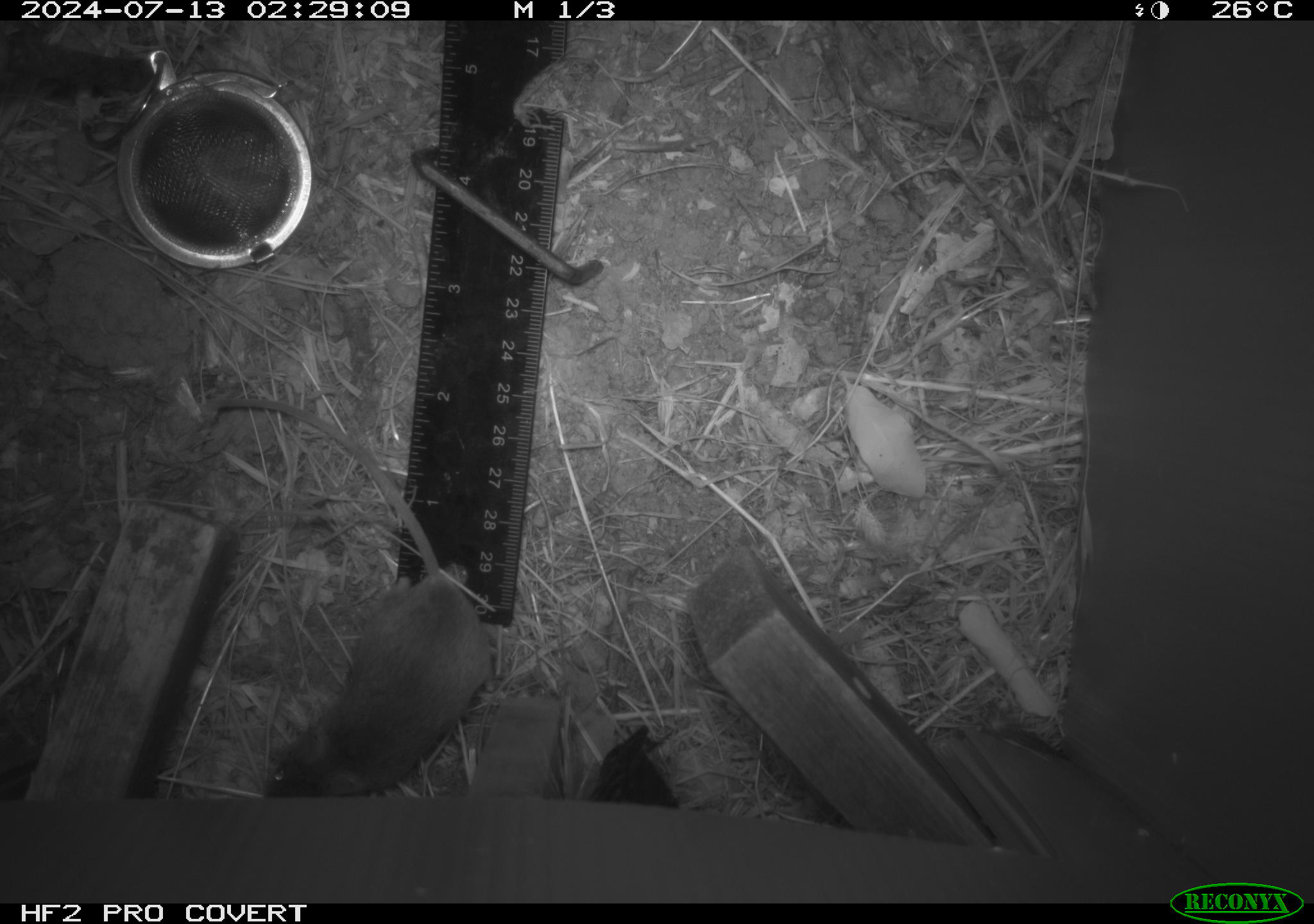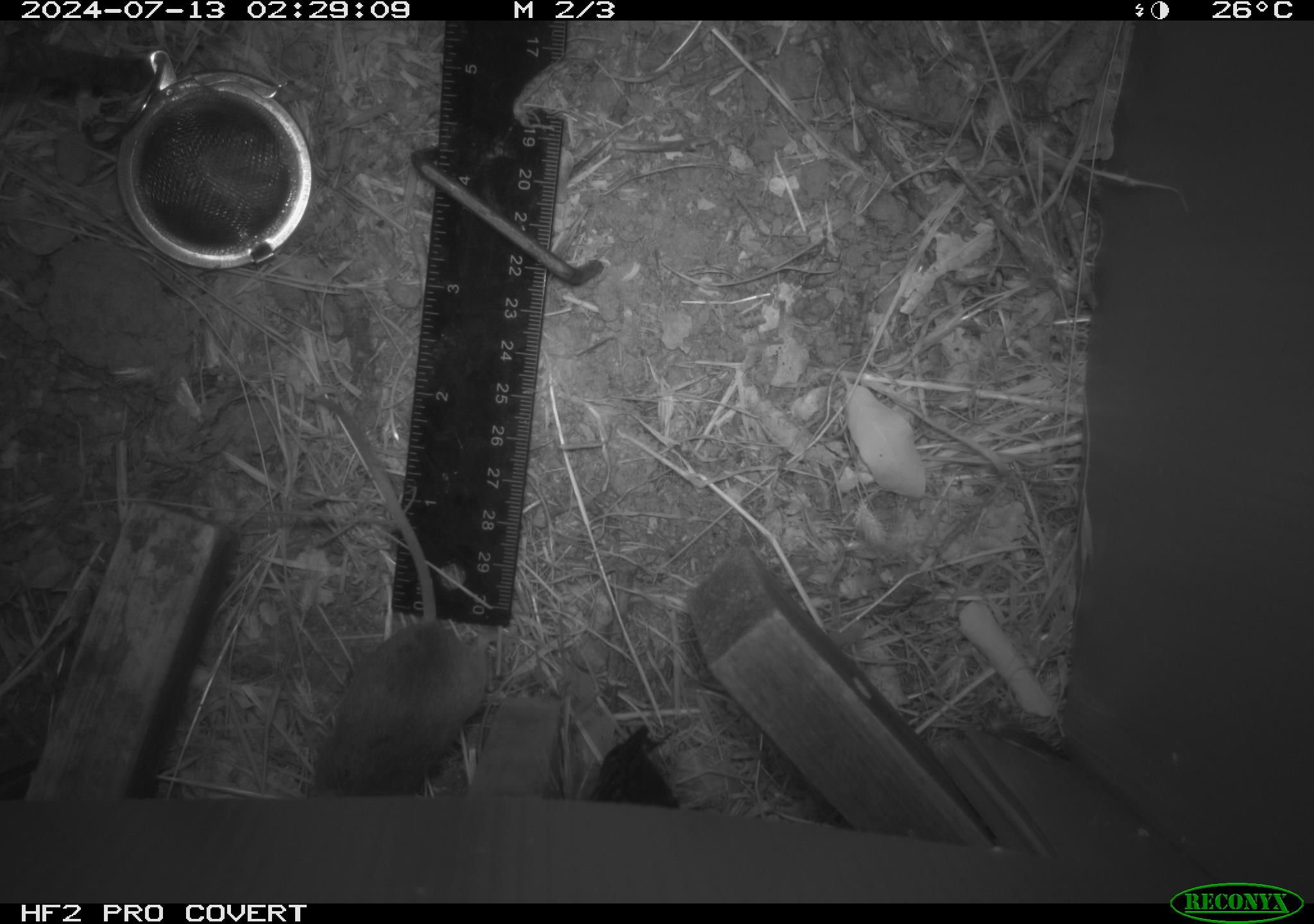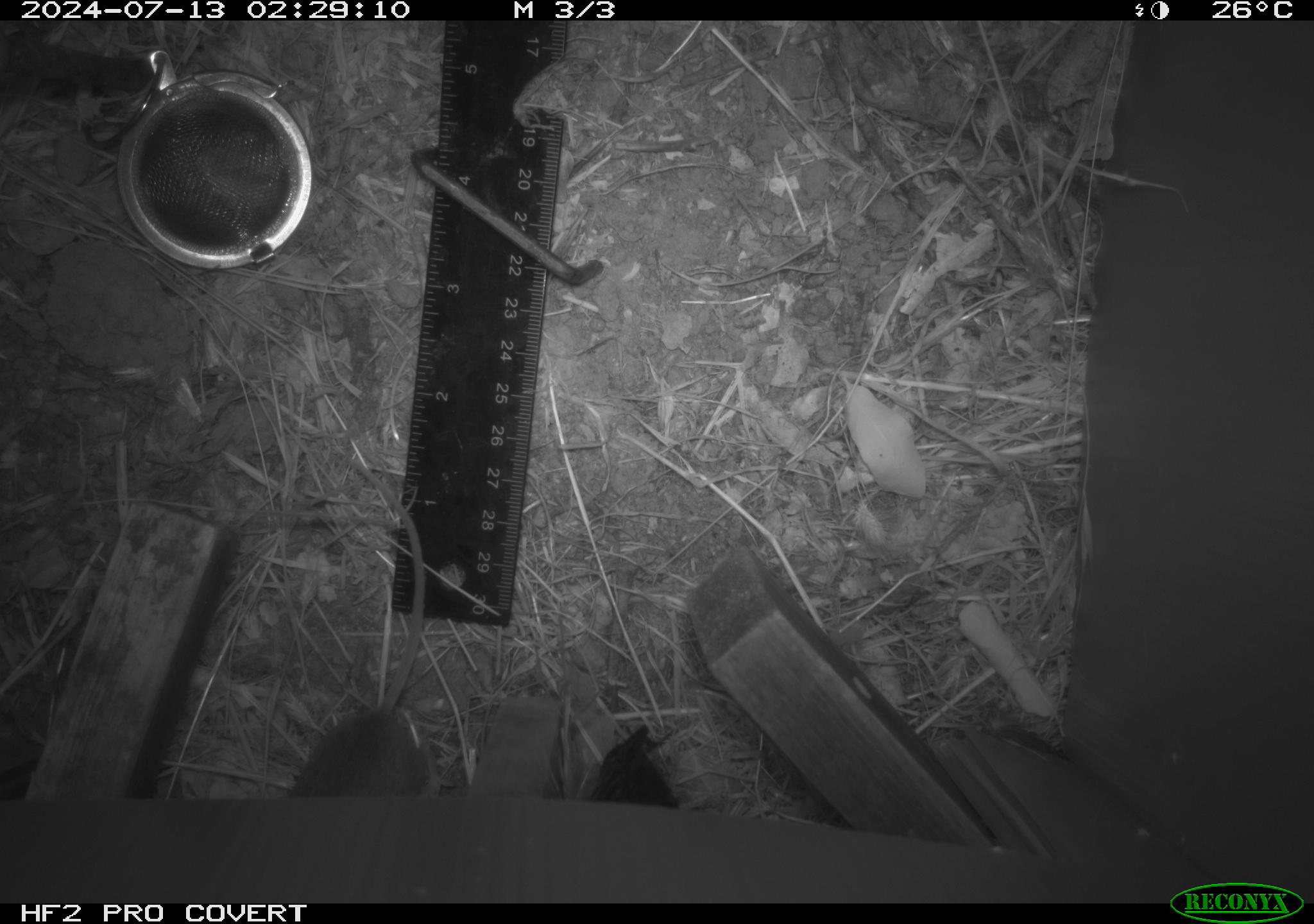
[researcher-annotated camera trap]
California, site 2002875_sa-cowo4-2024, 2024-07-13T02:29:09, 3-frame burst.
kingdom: Animalia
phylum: Chordata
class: Mammalia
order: Rodentia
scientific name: Rodentia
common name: rodent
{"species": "rodent (Rodentia)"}